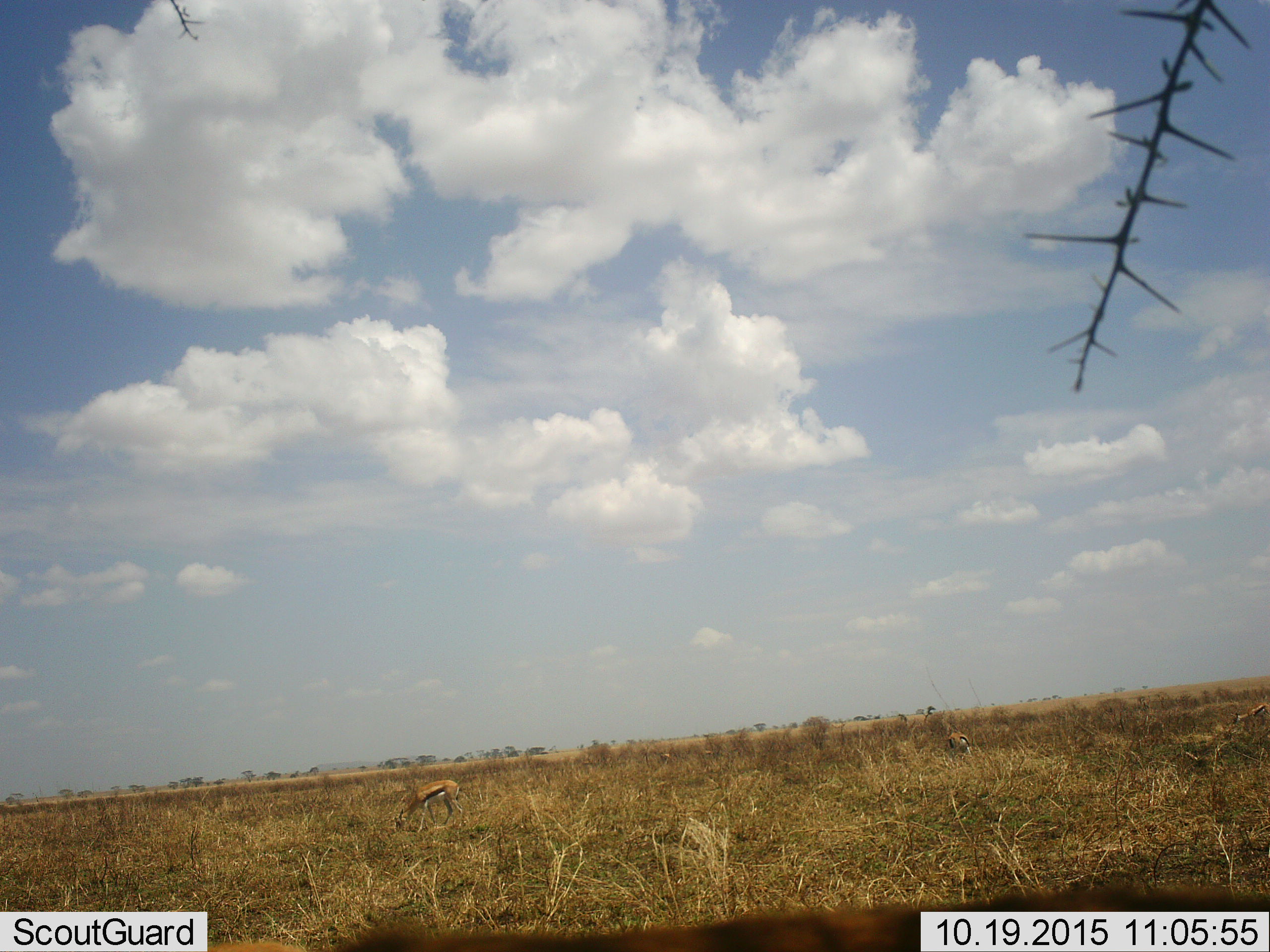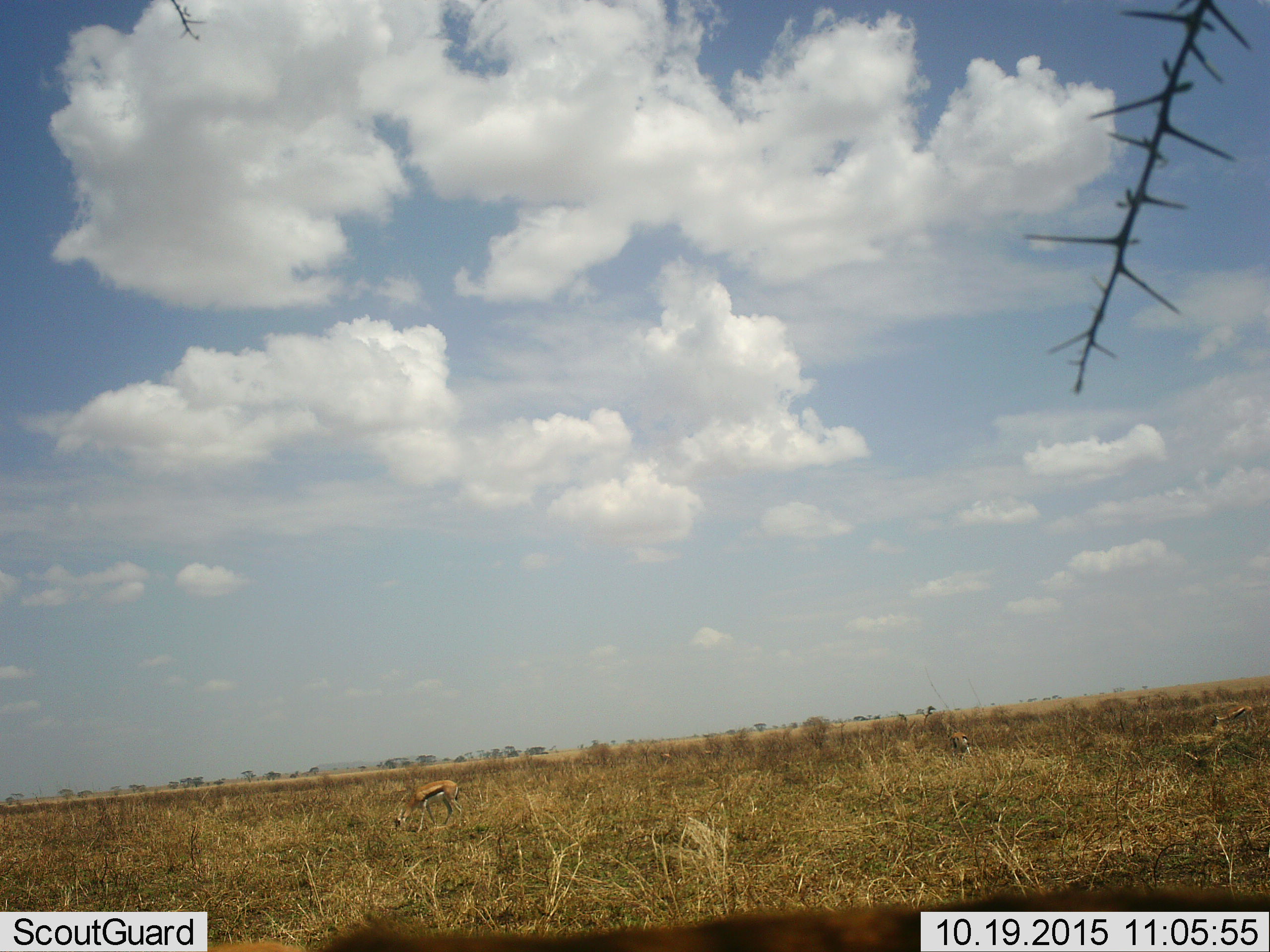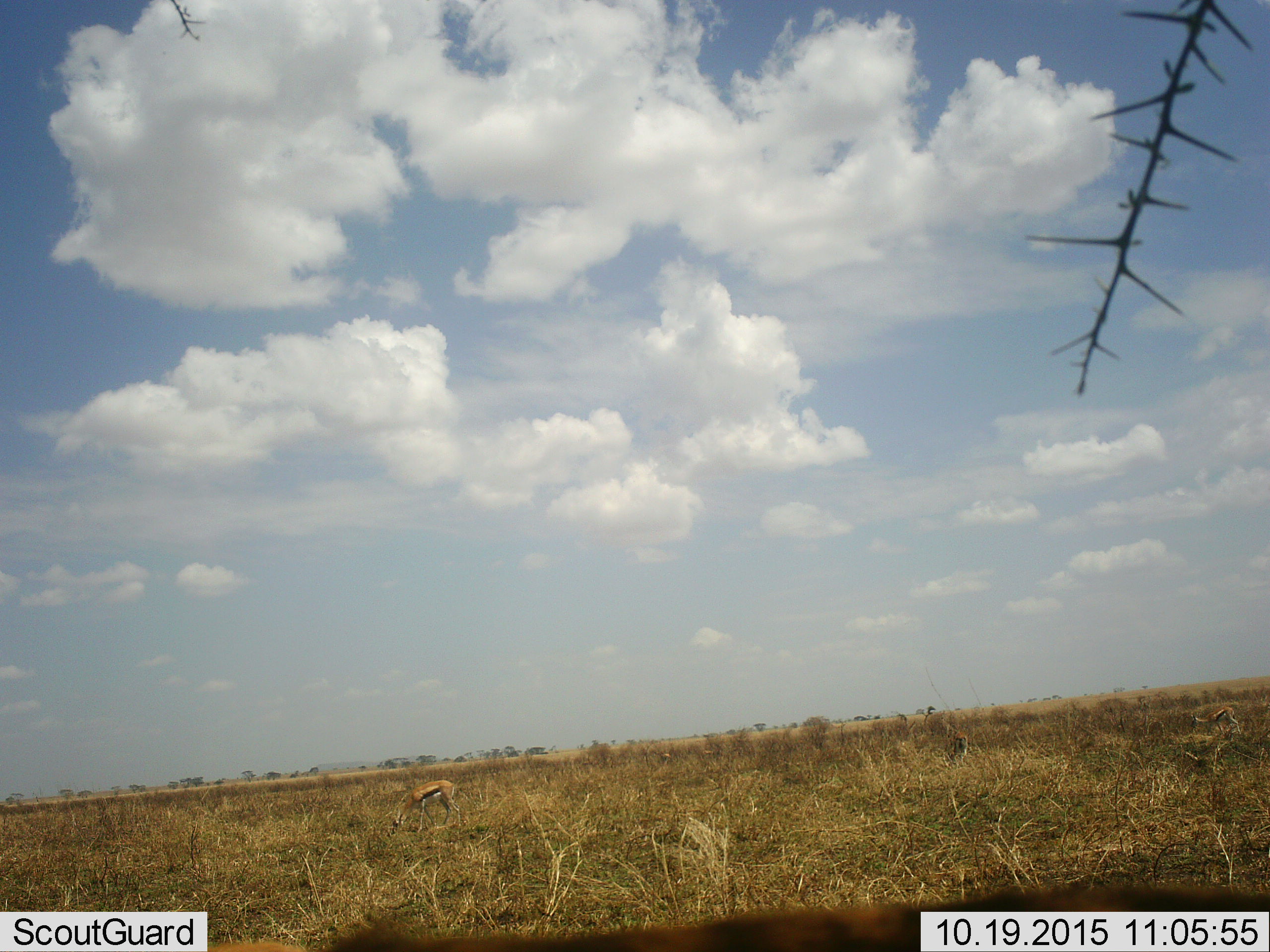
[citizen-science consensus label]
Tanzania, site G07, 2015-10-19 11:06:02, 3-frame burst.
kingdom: Animalia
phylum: Chordata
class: Mammalia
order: Artiodactyla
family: Bovidae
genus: Eudorcas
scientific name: Eudorcas thomsonii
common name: thomson's gazelle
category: gazellethomsons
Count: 3.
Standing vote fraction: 22%.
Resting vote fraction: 11%.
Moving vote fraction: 22%.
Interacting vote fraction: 0%.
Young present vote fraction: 22%.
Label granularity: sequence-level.